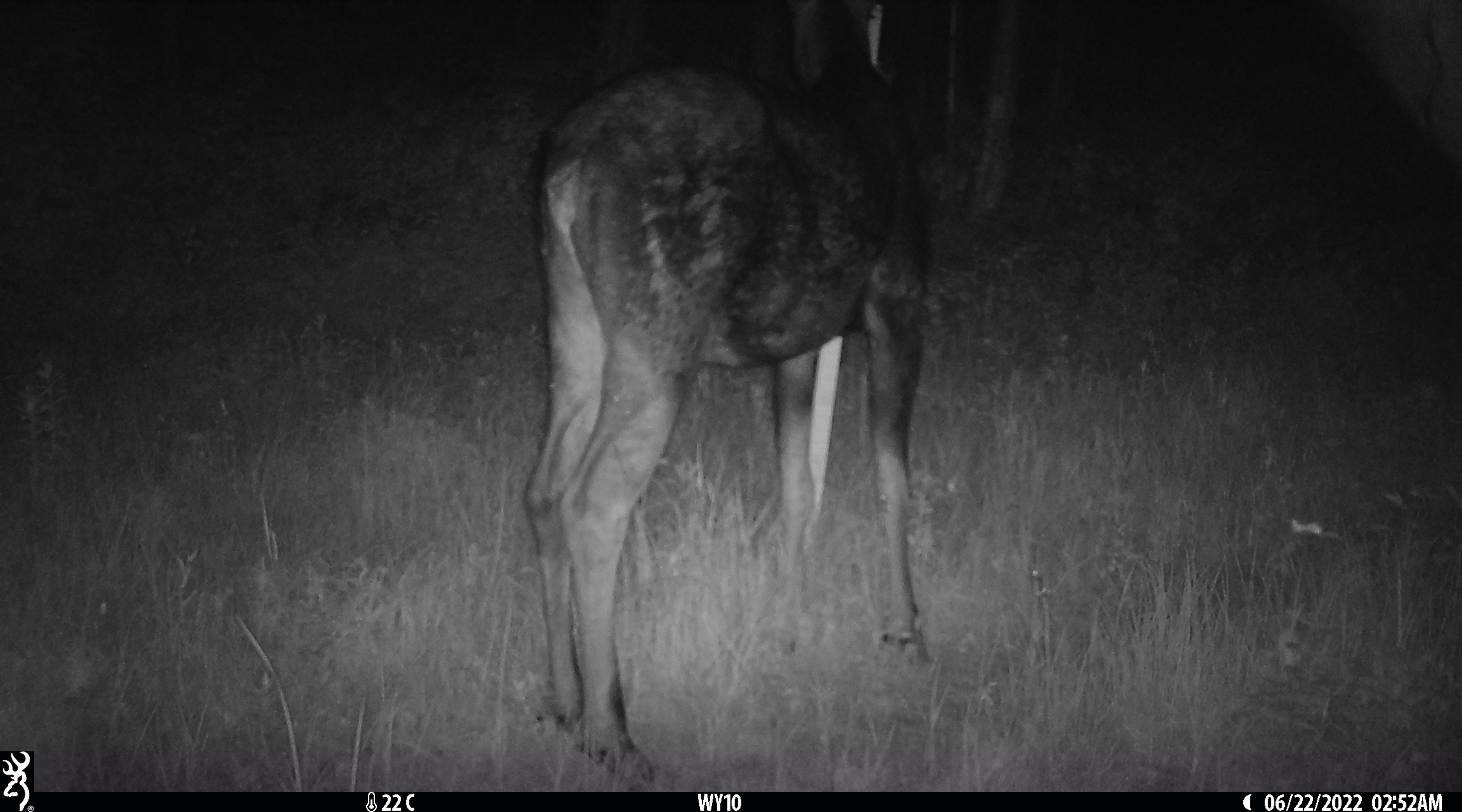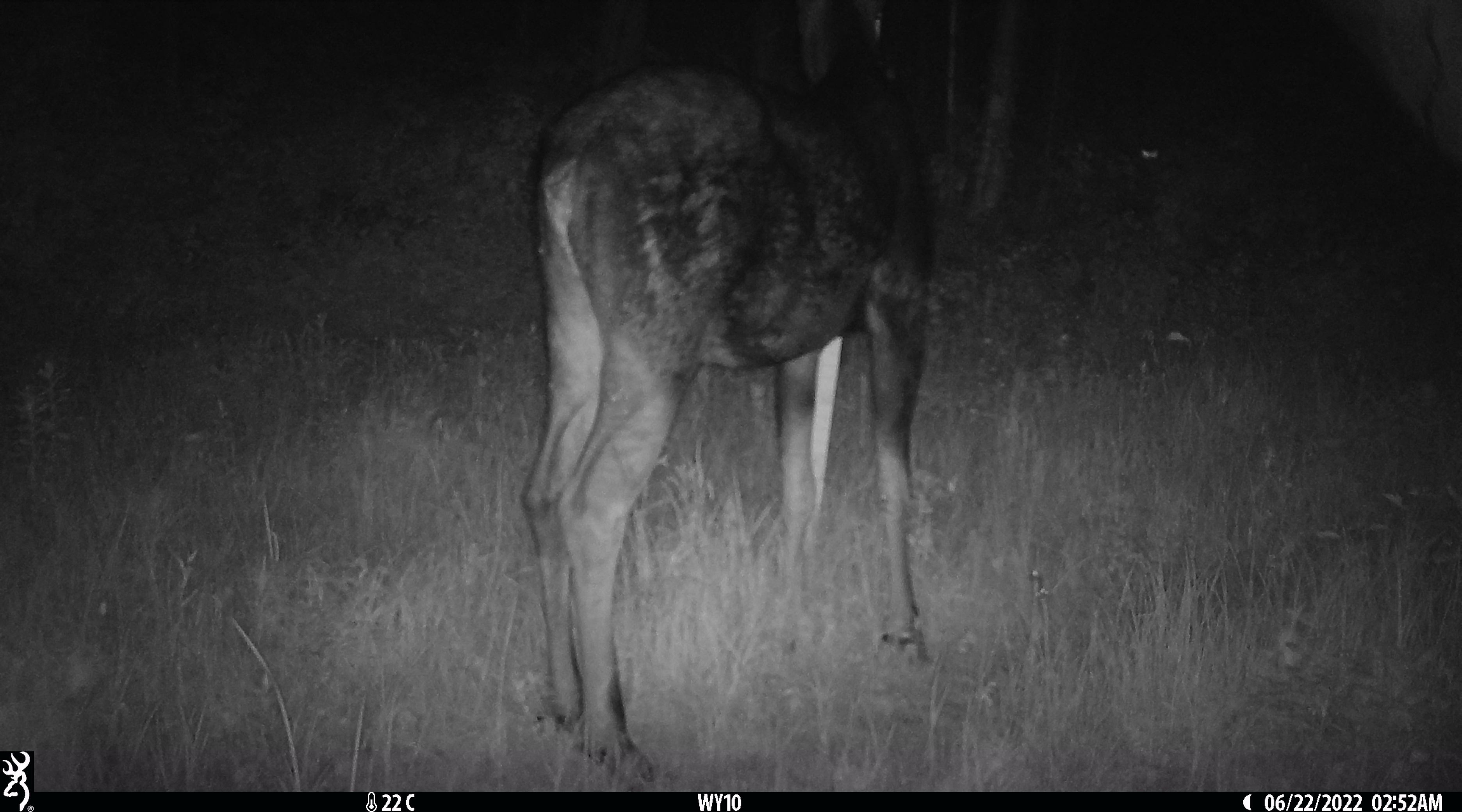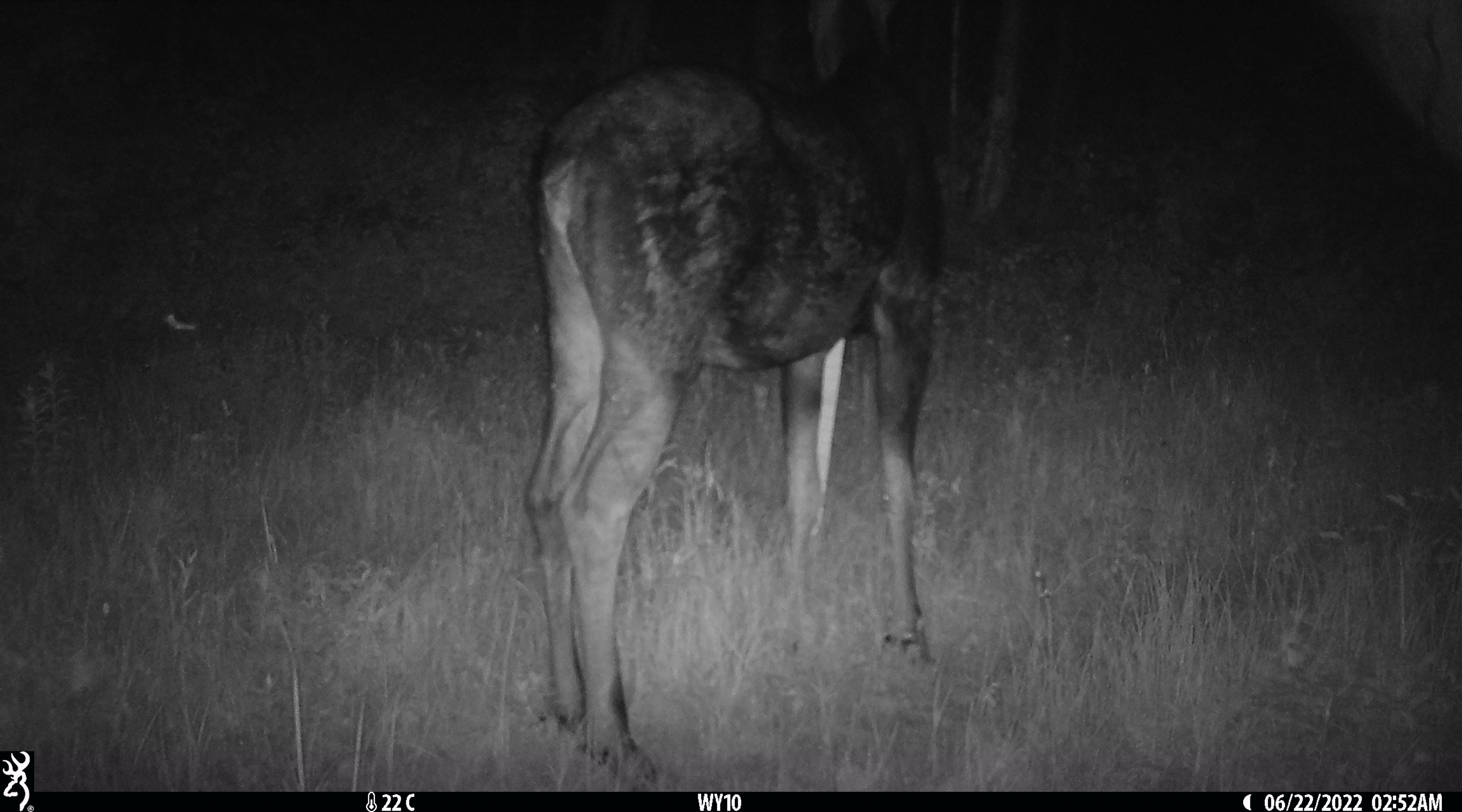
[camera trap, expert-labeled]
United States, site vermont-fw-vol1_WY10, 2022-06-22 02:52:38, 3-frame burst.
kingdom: Animalia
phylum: Chordata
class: Mammalia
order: Artiodactyla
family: Cervidae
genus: Alces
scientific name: Alces alces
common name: moose